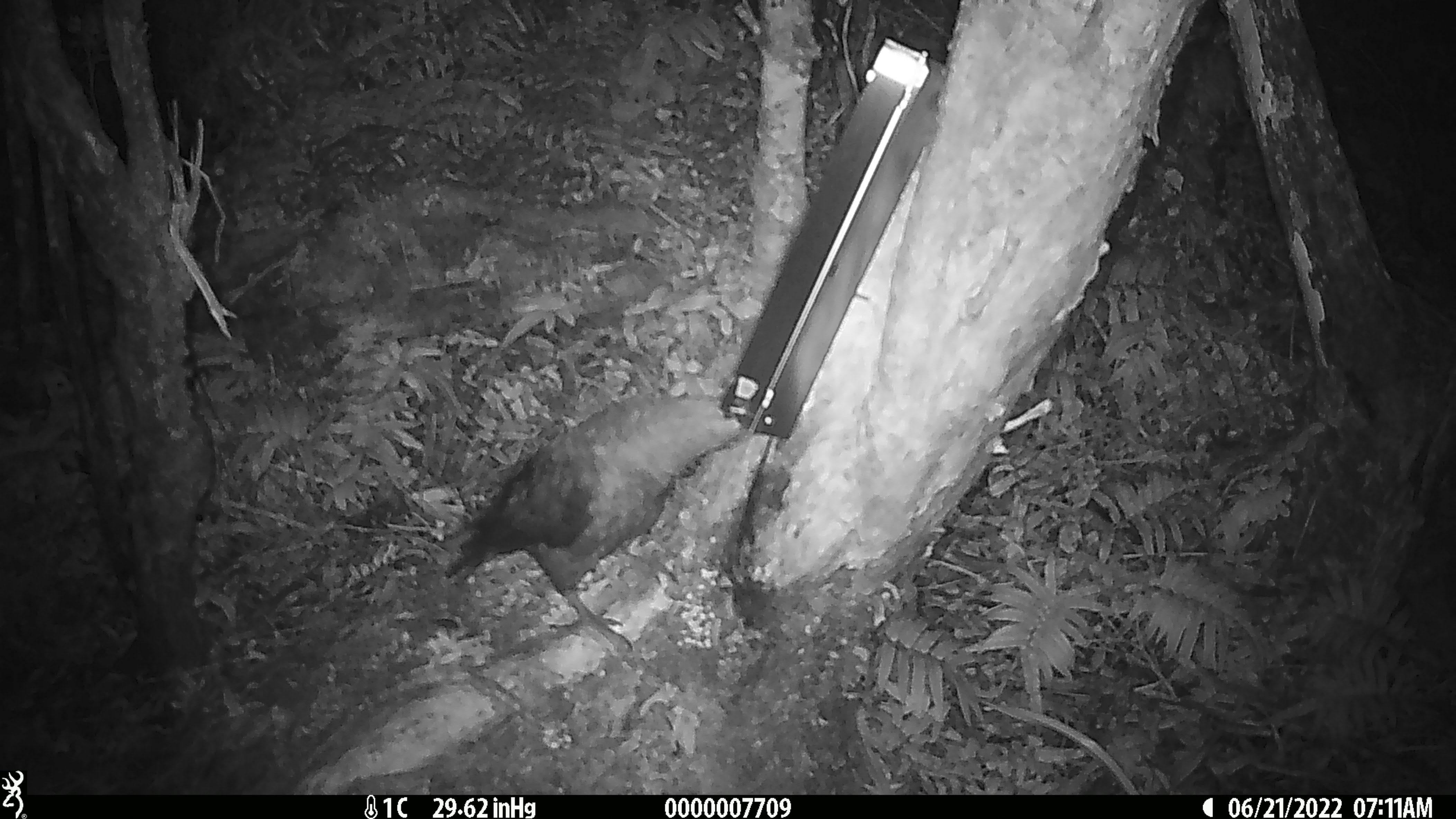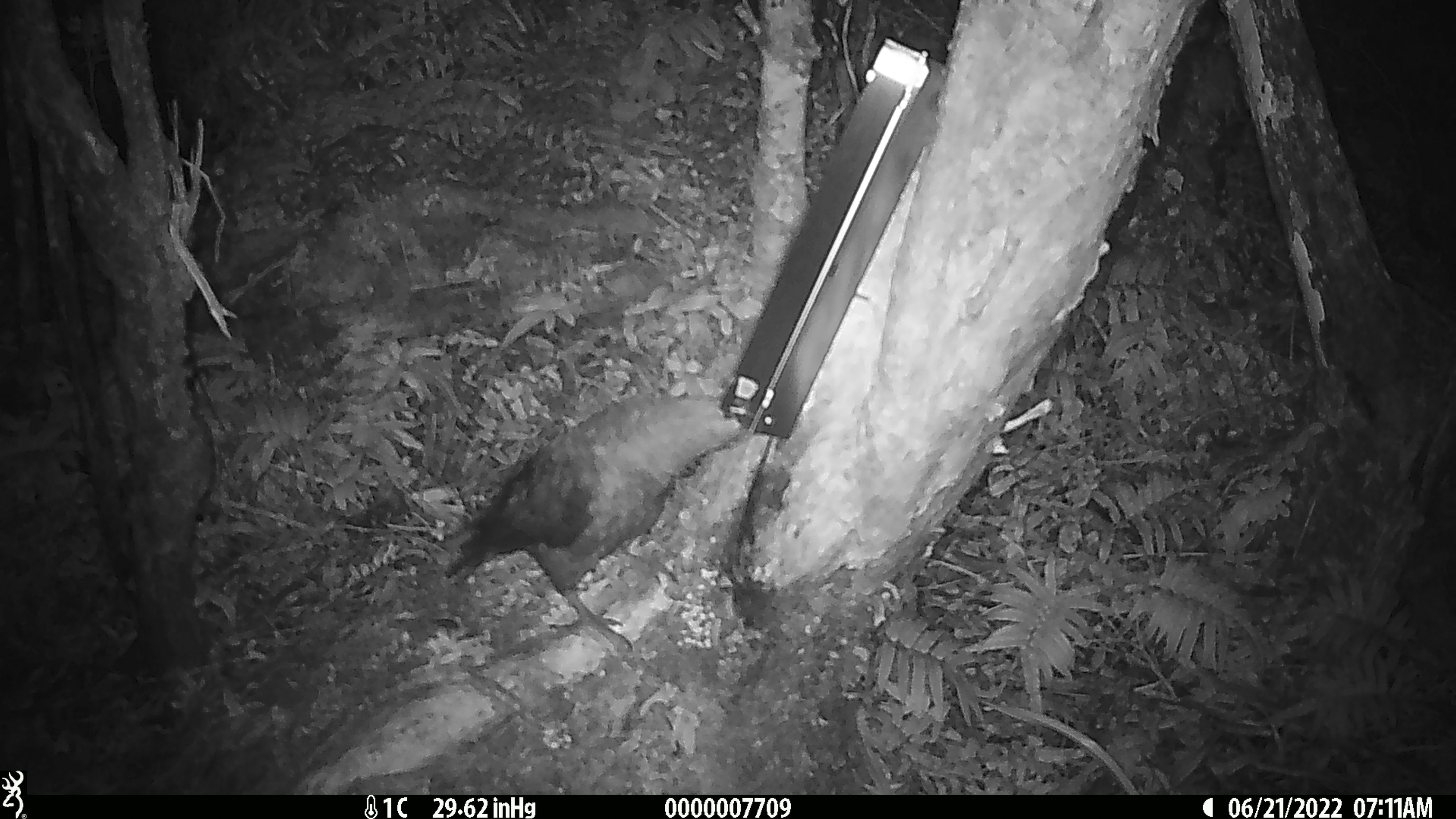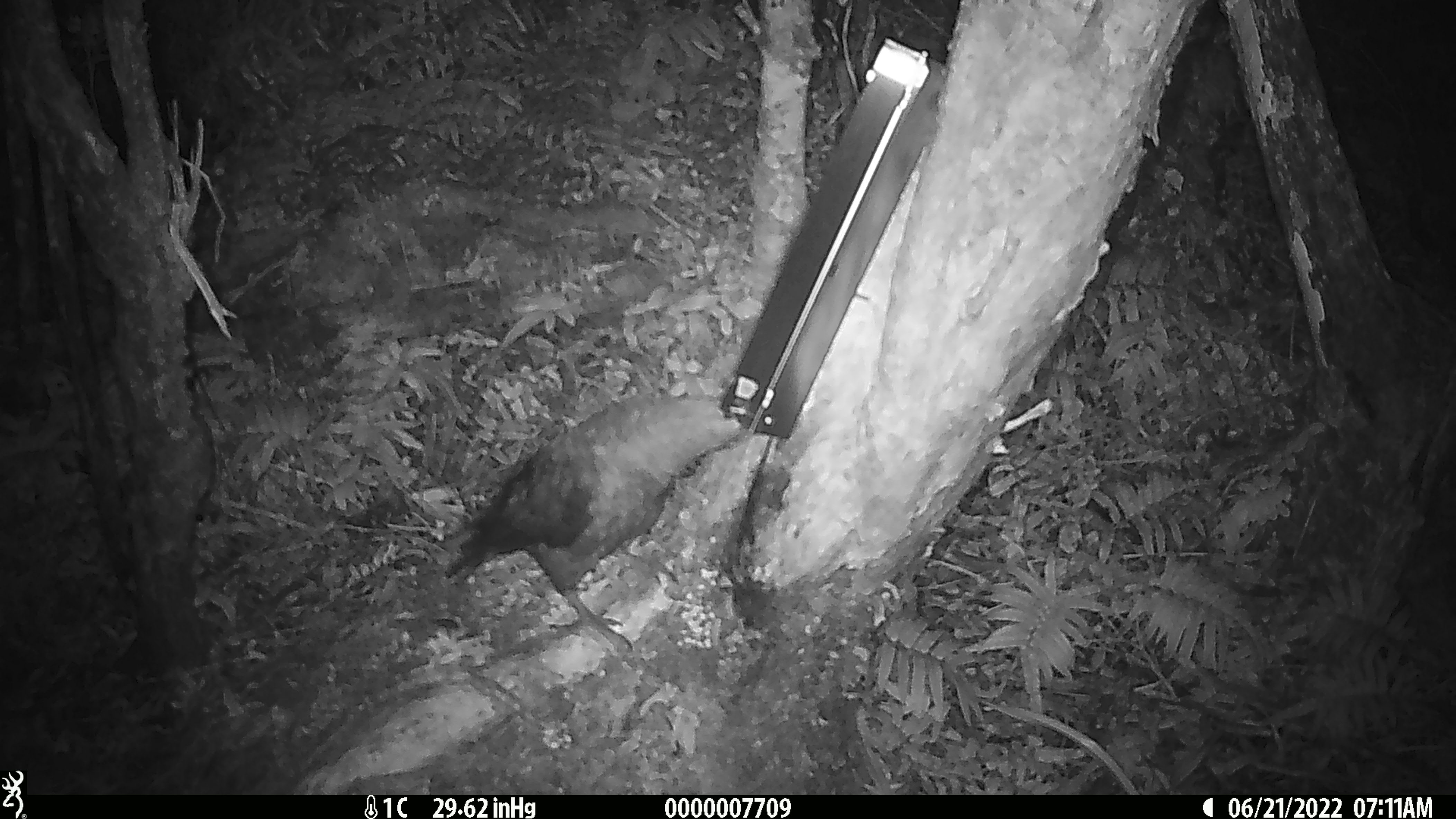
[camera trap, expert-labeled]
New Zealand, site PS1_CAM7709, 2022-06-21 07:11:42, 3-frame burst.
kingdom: Animalia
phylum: Chordata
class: Aves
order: Psittaciformes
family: Strigopidae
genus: Nestor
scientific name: Nestor notabilis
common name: kea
Kea (Nestor notabilis).